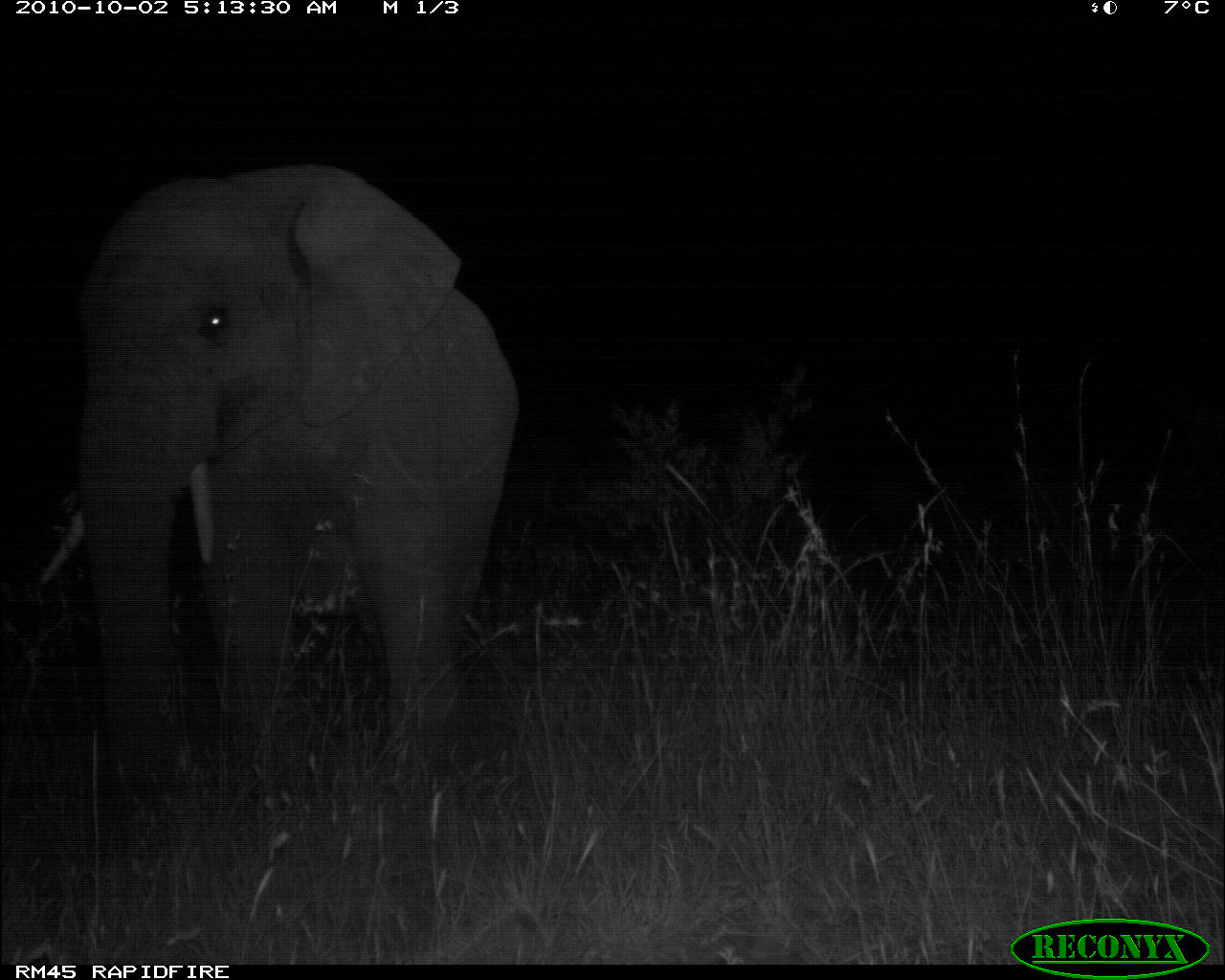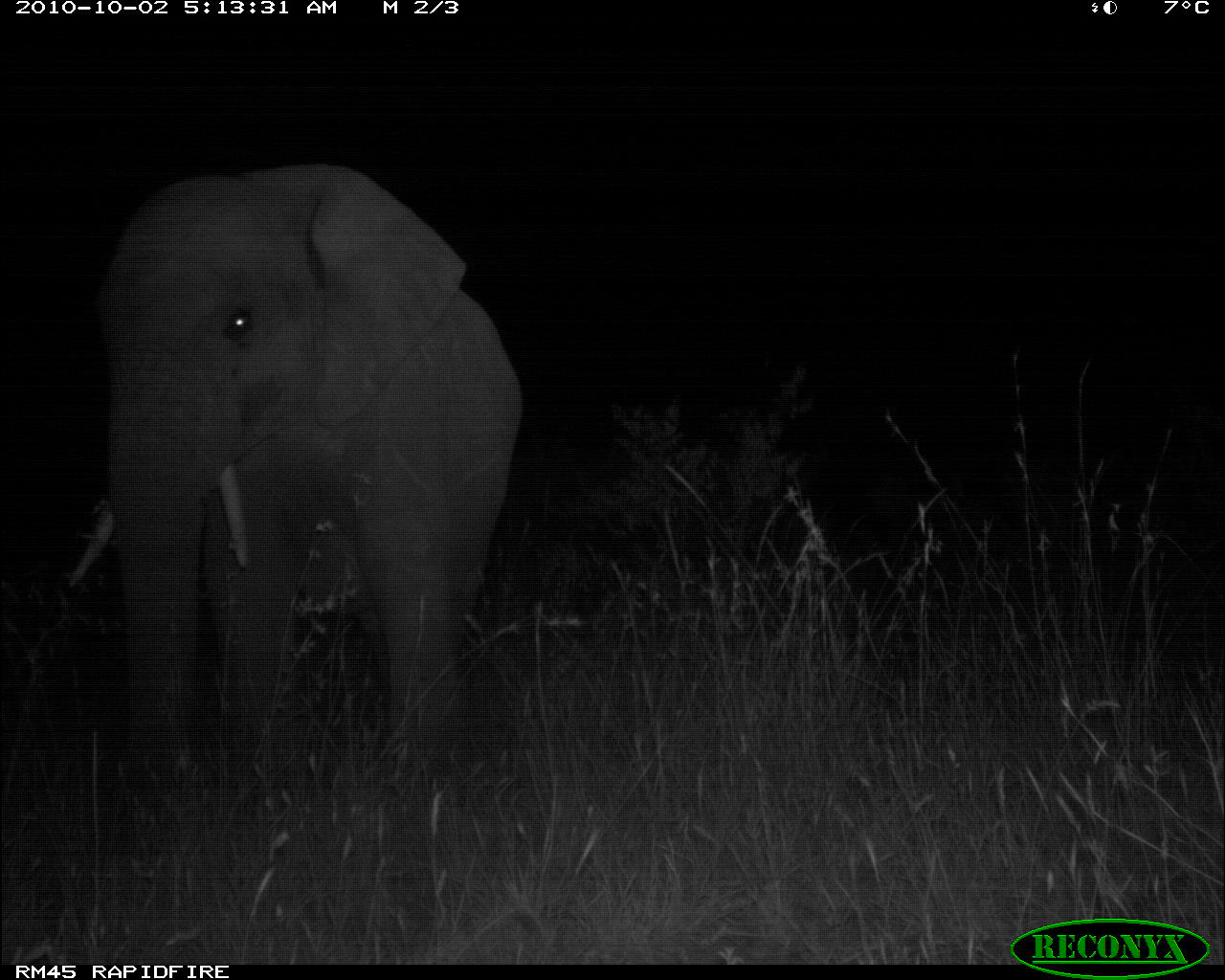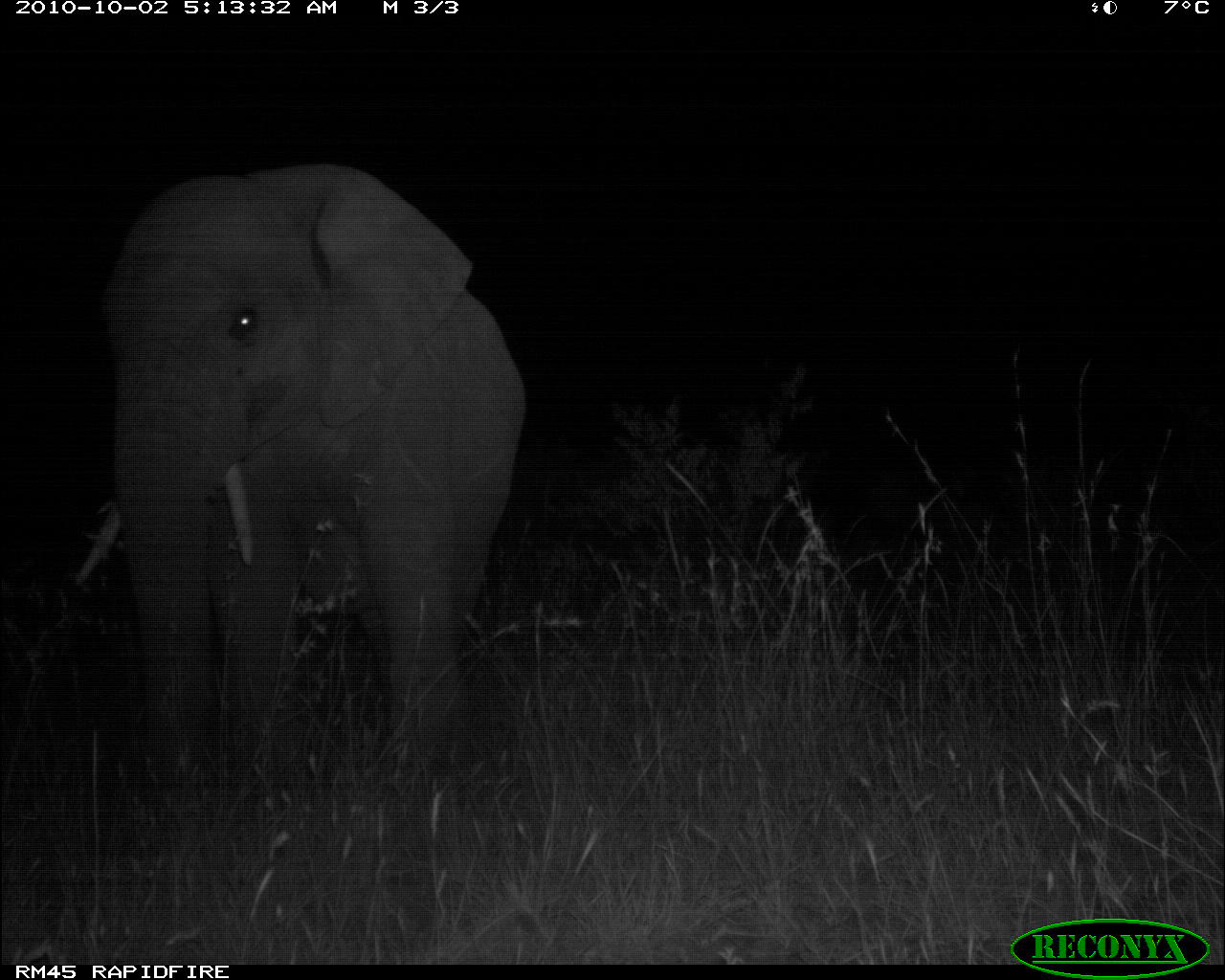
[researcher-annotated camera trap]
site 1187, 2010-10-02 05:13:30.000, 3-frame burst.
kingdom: Animalia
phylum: Chordata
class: Mammalia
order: Proboscidea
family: Elephantidae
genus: Loxodonta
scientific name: Loxodonta africana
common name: african bush elephant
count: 1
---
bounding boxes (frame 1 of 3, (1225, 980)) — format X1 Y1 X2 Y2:
loxodonta africana: 40 163 518 946